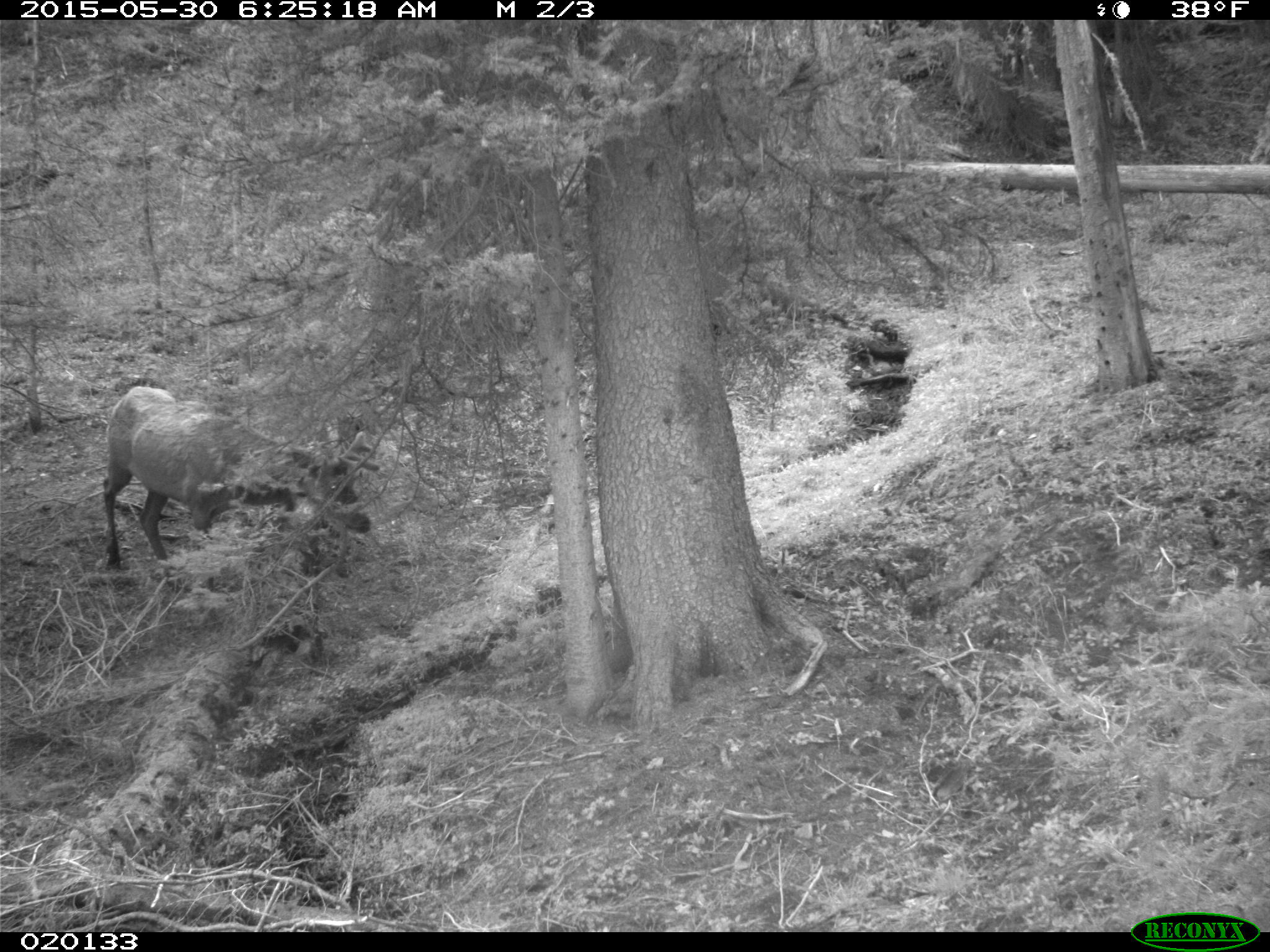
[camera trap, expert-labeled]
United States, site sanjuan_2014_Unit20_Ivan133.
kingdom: Animalia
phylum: Chordata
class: Mammalia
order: Artiodactyla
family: Cervidae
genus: Cervus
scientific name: Cervus elaphus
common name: red deer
Cervus elaphus (red deer).